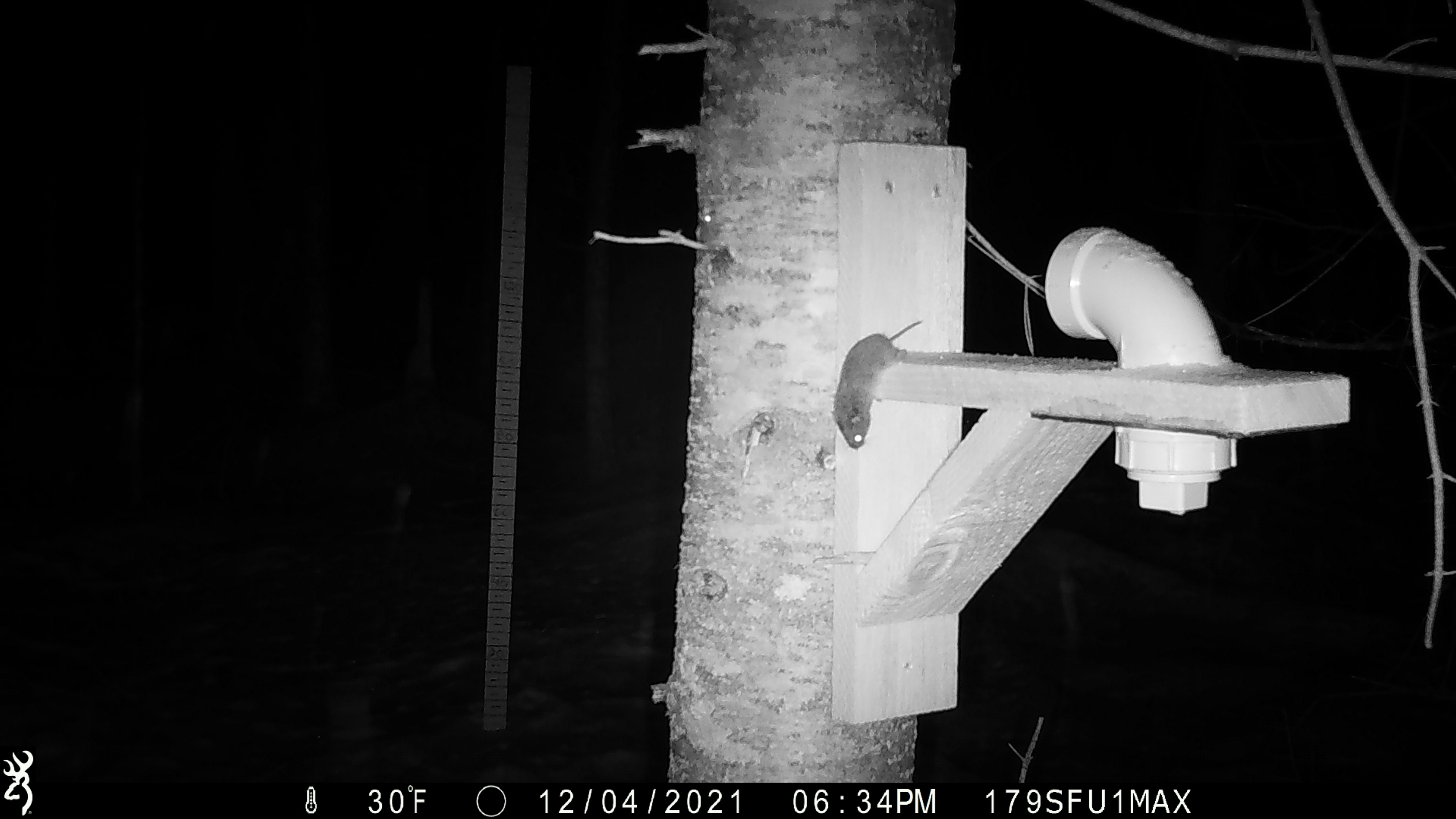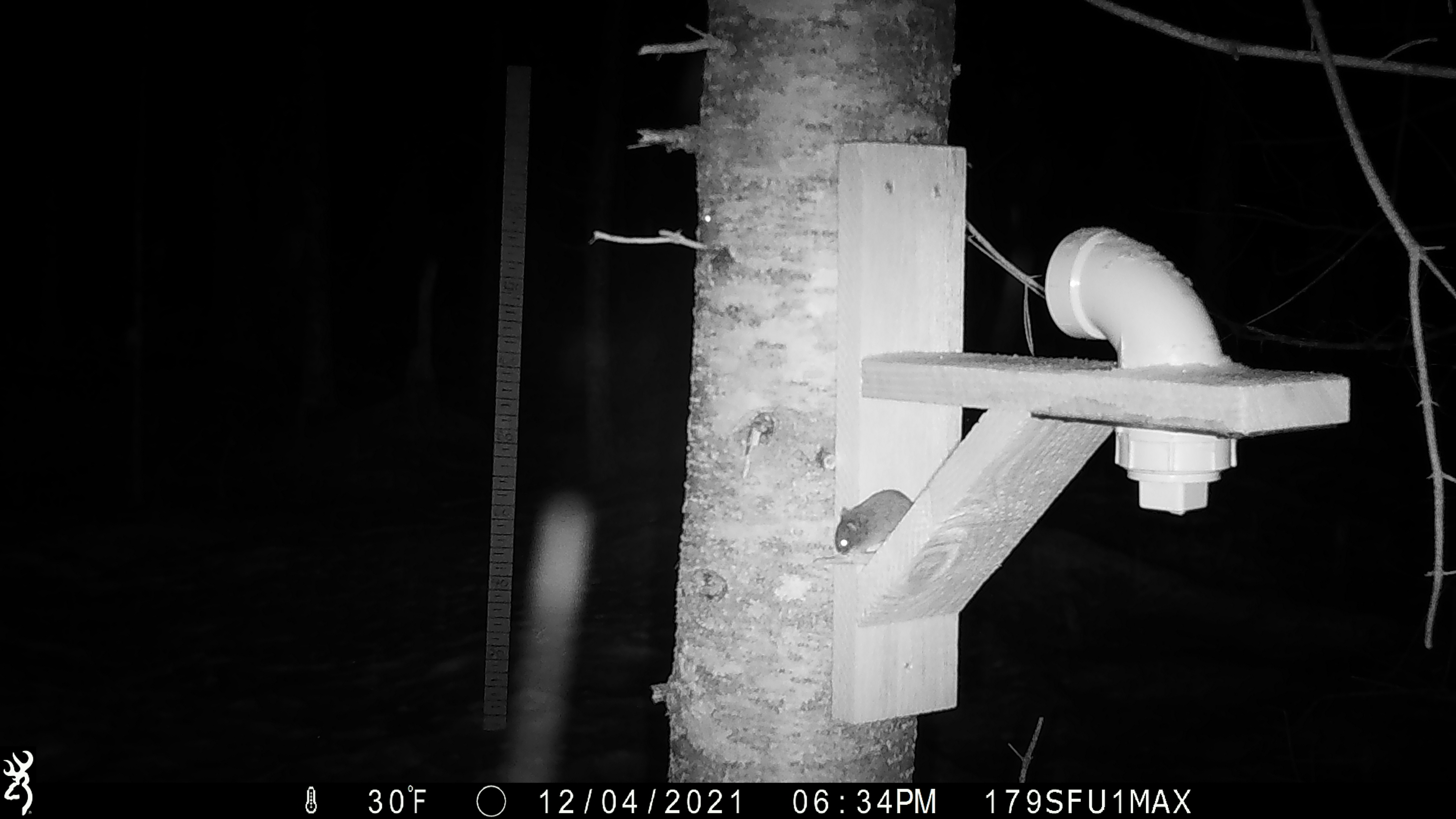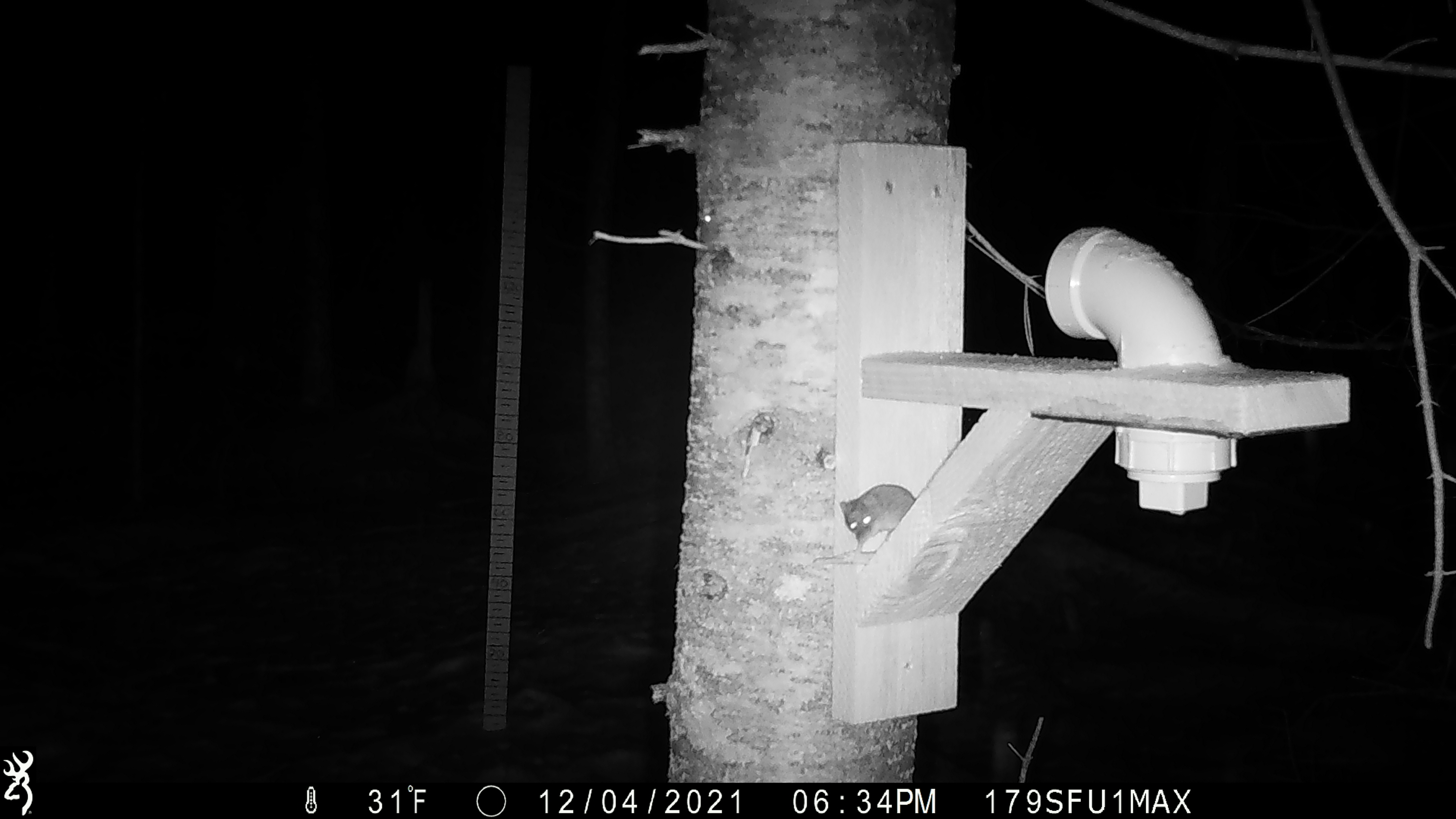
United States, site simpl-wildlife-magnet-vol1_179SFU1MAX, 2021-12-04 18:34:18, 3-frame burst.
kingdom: Animalia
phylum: Chordata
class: Mammalia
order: Rodentia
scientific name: Rodentia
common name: mouse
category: mouse sp.